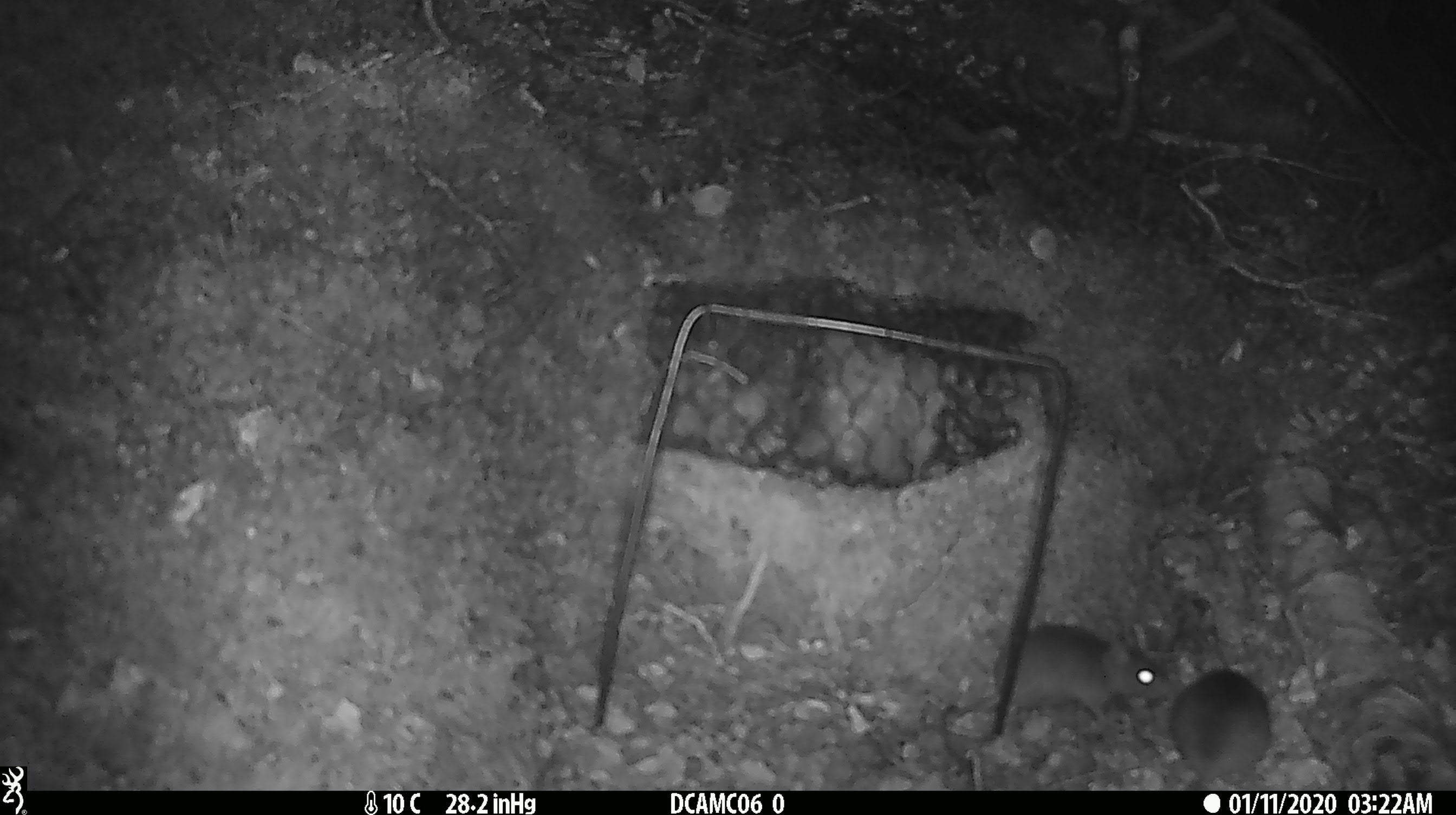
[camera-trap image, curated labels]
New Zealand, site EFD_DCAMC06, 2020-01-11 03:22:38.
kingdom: Animalia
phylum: Chordata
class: Mammalia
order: Rodentia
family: Muridae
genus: Mus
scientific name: Mus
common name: mouse